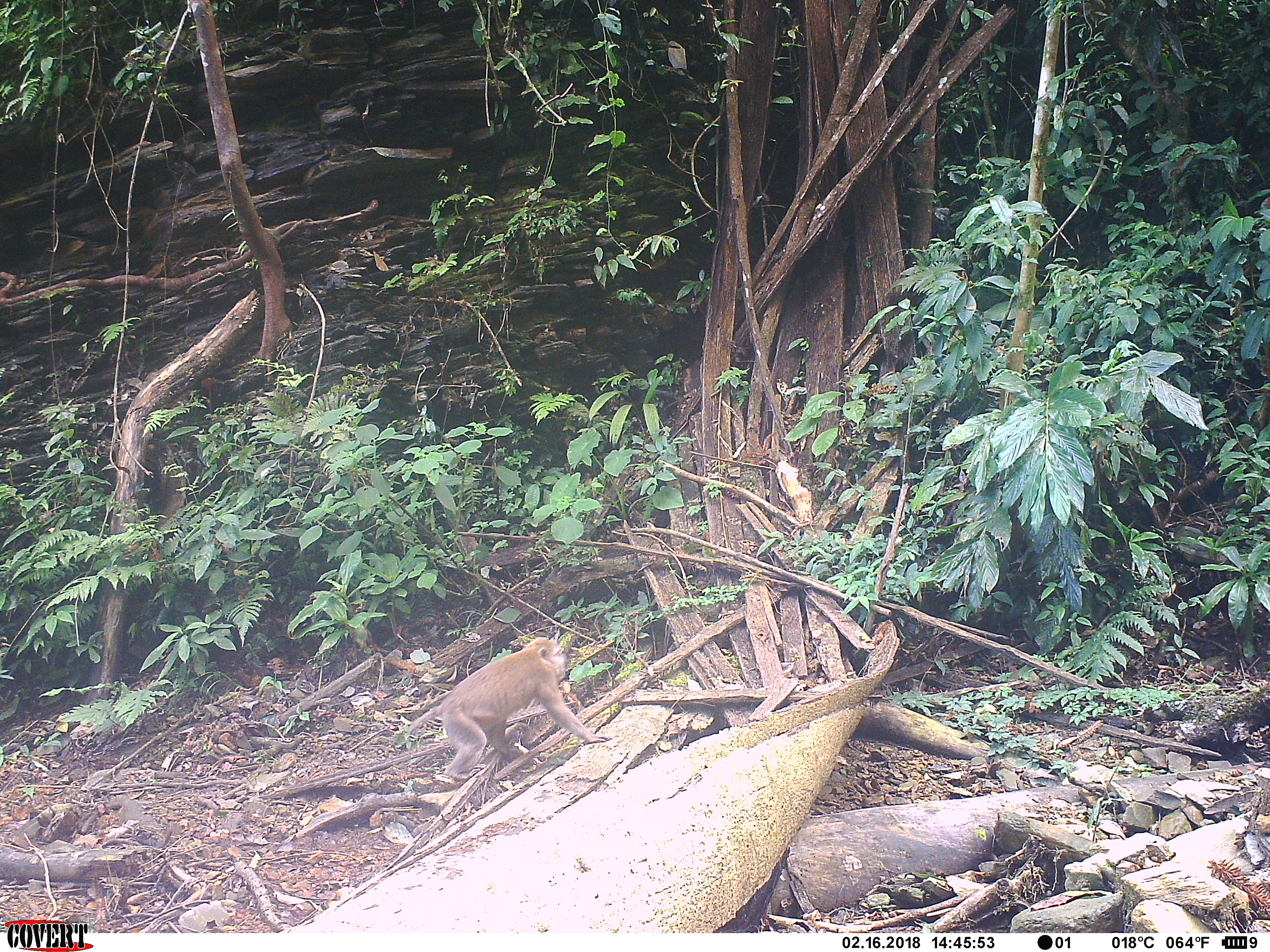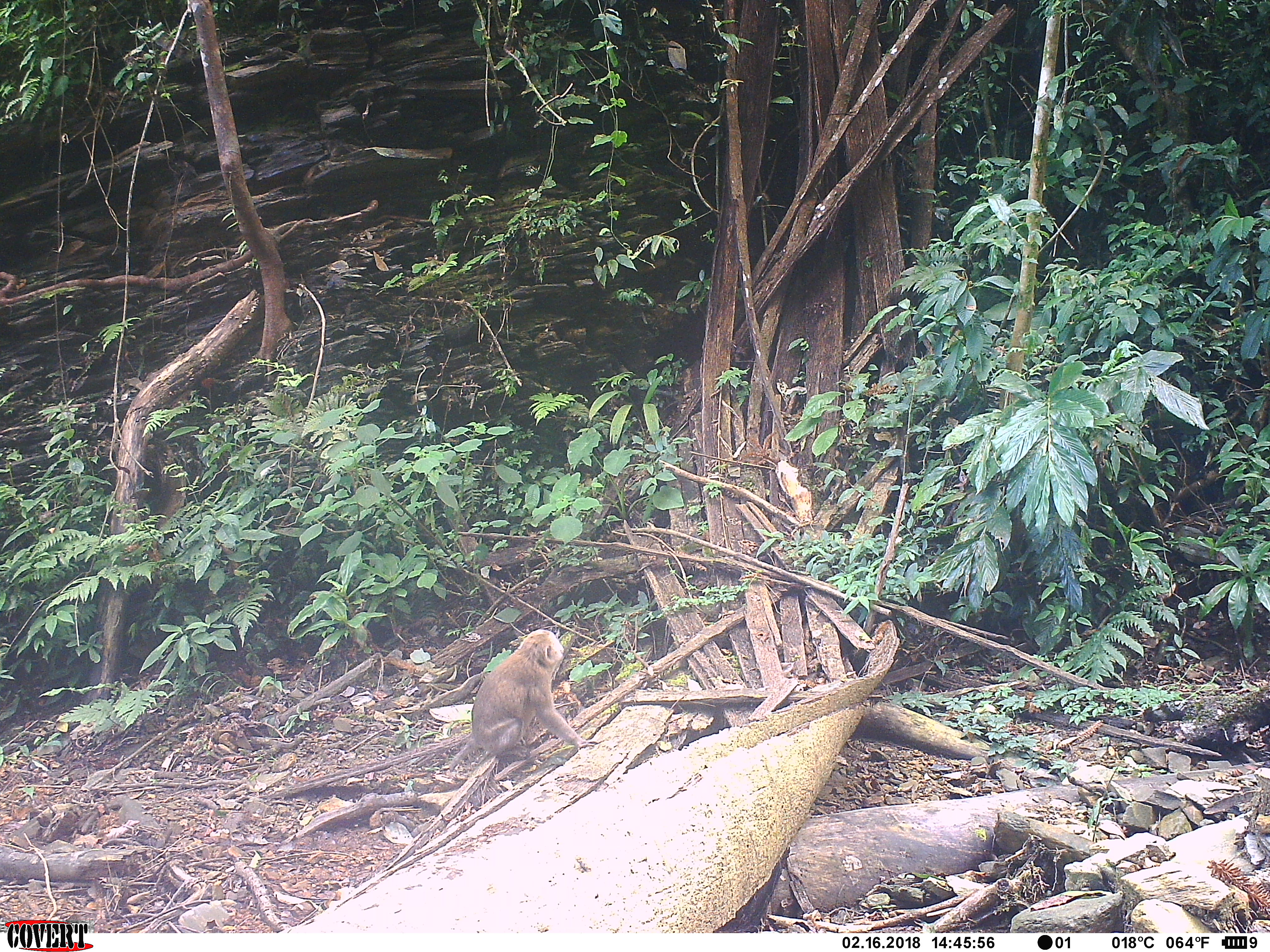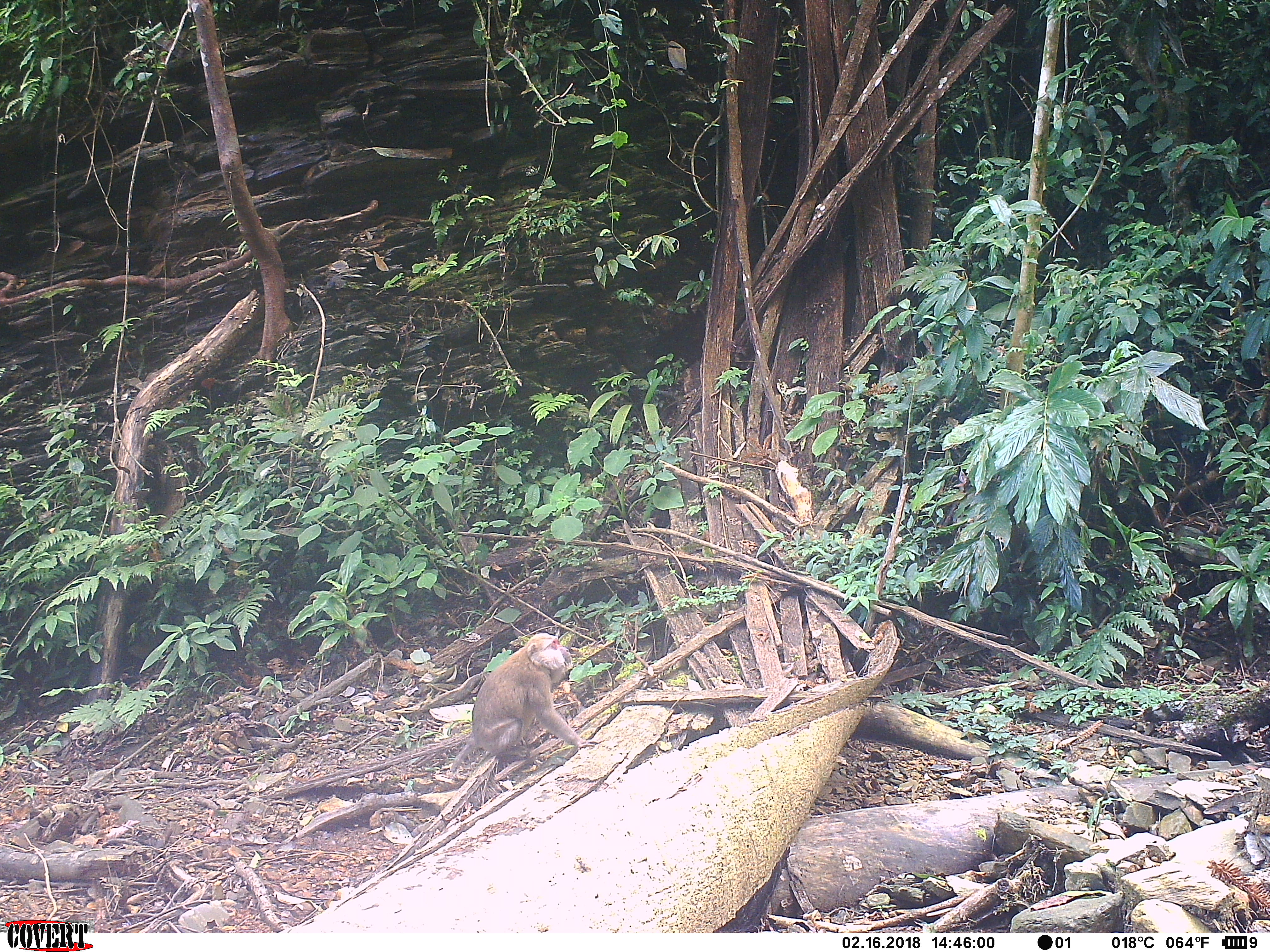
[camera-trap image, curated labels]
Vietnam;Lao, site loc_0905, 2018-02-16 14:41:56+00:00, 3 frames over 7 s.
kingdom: Animalia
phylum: Chordata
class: Mammalia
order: Primates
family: Cercopithecidae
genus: Macaca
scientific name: Macaca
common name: macaque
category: macaque not stump tailed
Macaque not stump tailed (macaque) (Macaca). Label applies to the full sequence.